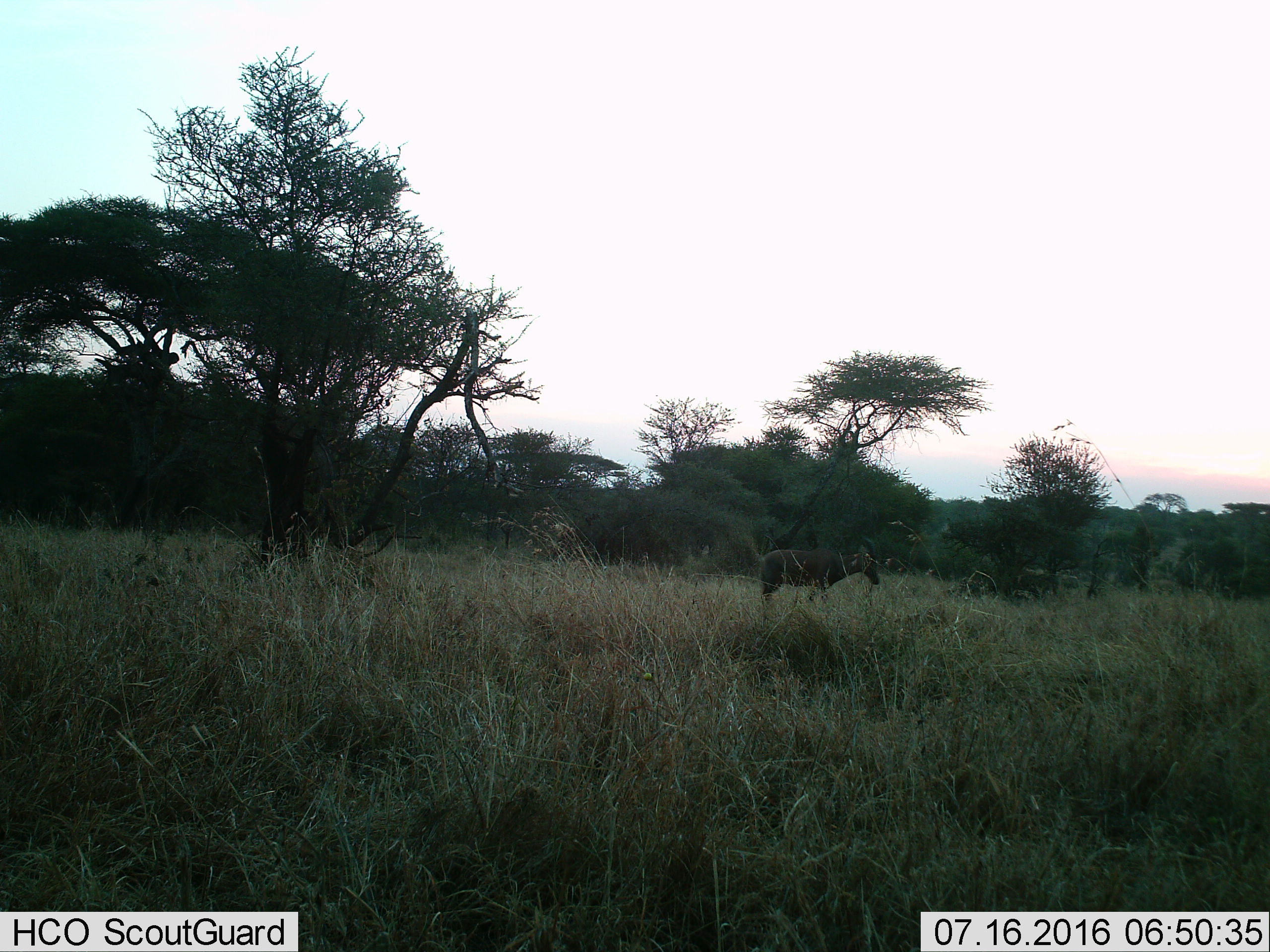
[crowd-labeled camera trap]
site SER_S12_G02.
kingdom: Animalia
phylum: Chordata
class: Mammalia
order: Artiodactyla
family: Bovidae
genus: Damaliscus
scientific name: Damaliscus lunatus jimela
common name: topi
Topi (Damaliscus lunatus jimela), count 1. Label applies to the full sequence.